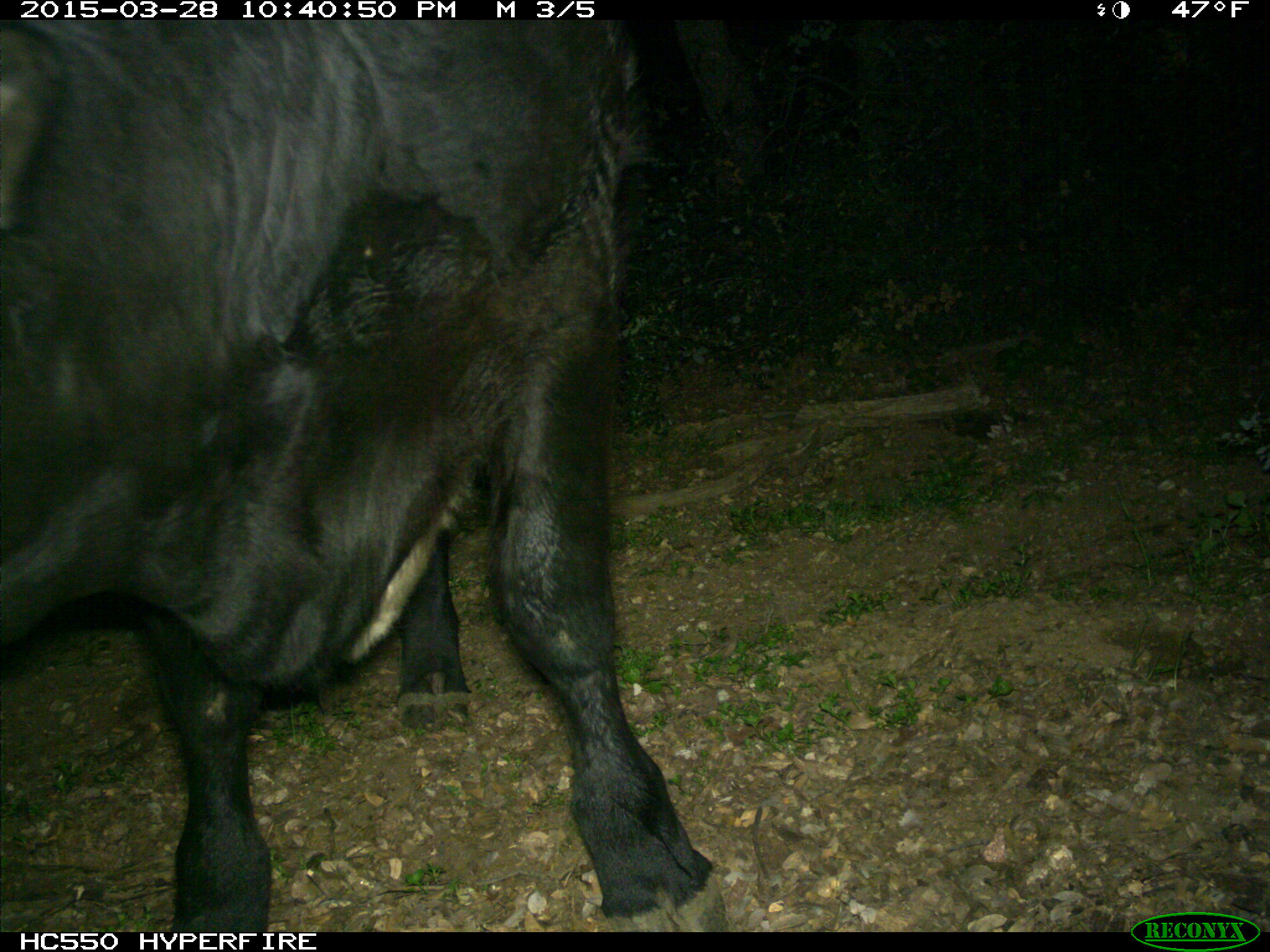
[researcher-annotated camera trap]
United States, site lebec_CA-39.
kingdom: Animalia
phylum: Chordata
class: Mammalia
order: Artiodactyla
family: Bovidae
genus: Bos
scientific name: Bos taurus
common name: domestic cow